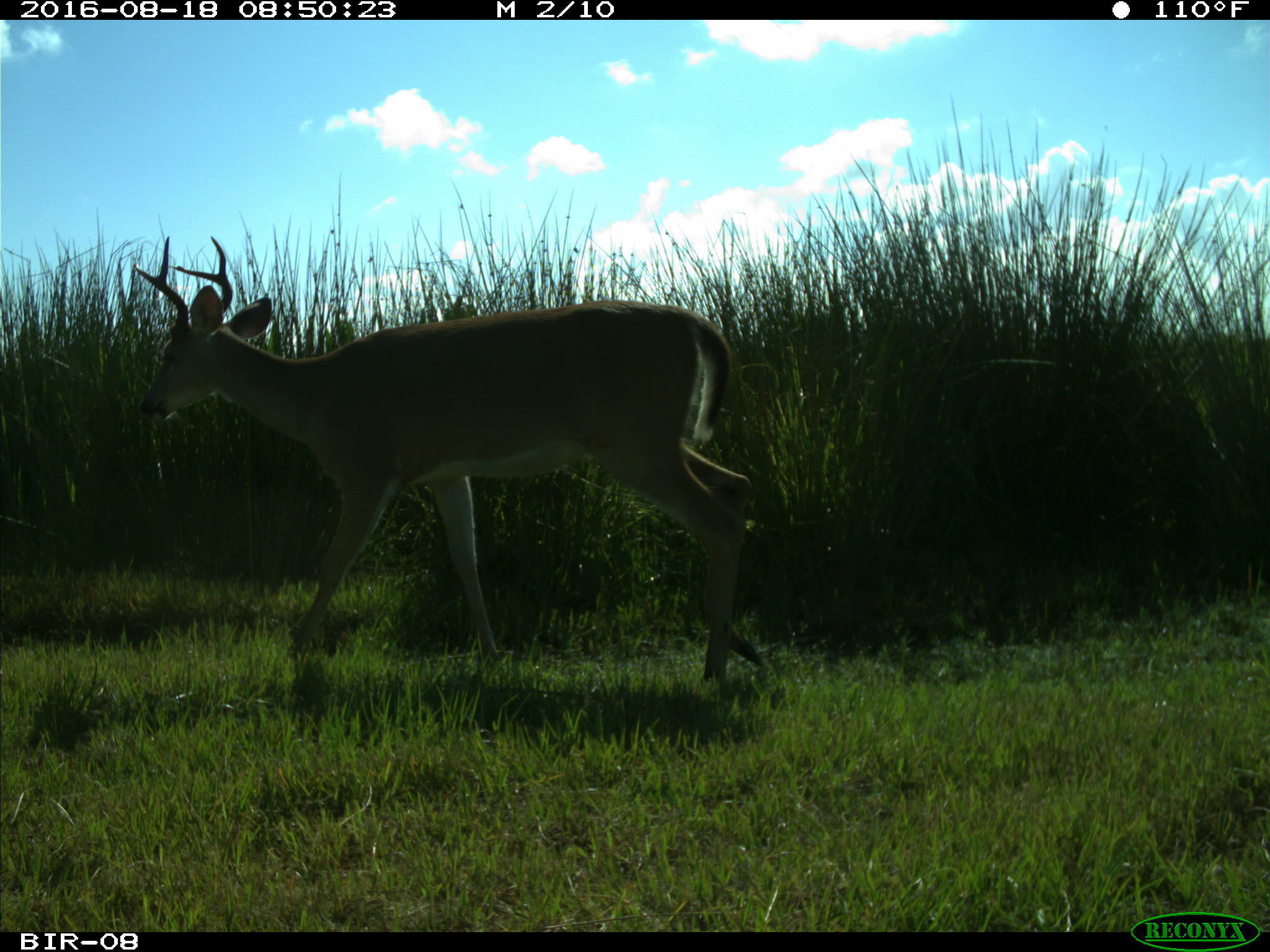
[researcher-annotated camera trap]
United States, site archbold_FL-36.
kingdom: Animalia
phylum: Chordata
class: Mammalia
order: Artiodactyla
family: Cervidae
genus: Odocoileus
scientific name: Odocoileus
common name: deer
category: unidentified deer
Unidentified deer (deer) (Odocoileus).